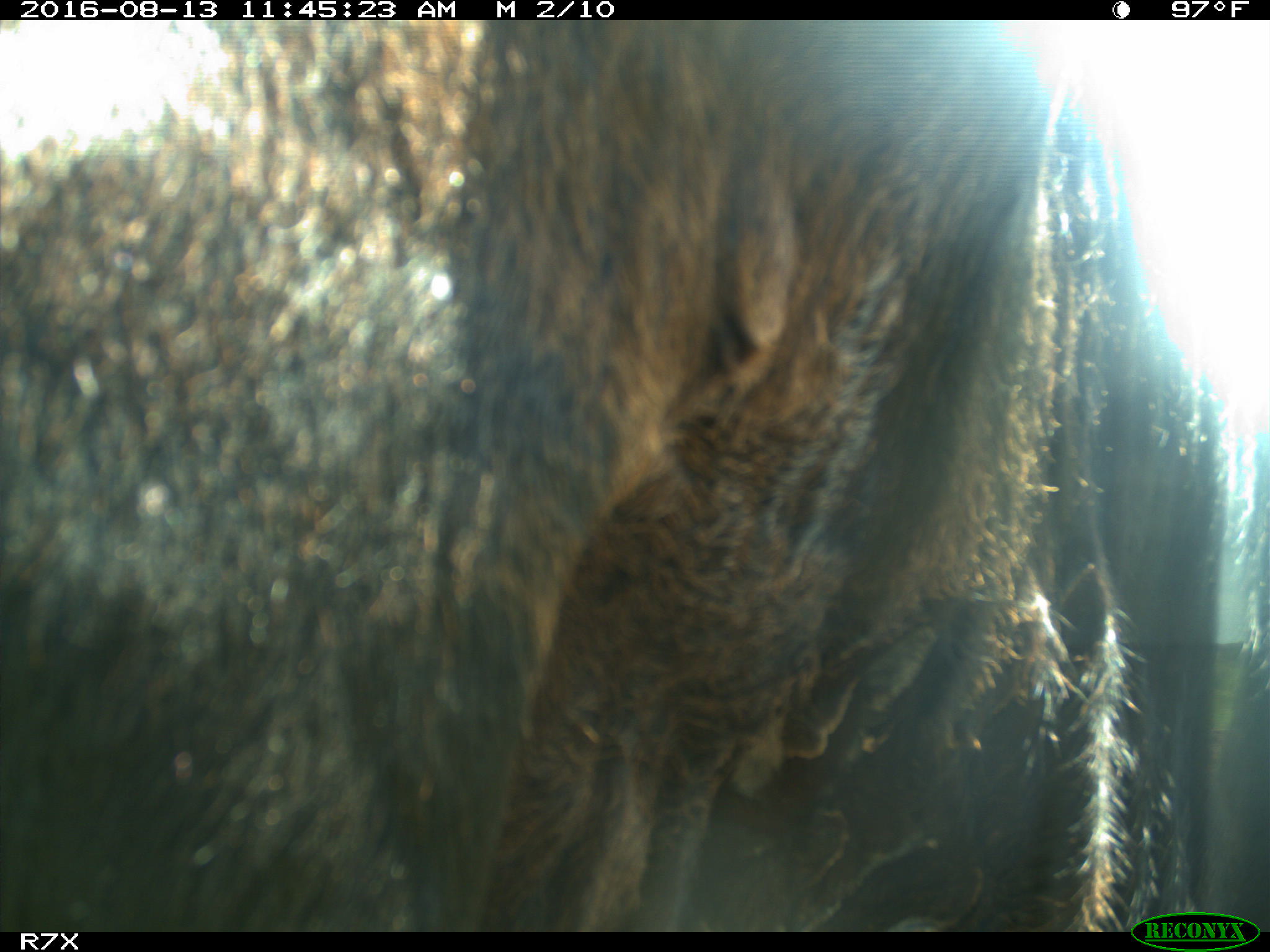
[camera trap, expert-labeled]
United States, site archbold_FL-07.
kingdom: Animalia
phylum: Chordata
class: Mammalia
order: Artiodactyla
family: Bovidae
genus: Bos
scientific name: Bos taurus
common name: domestic cow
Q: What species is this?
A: Bos taurus (domestic cow).